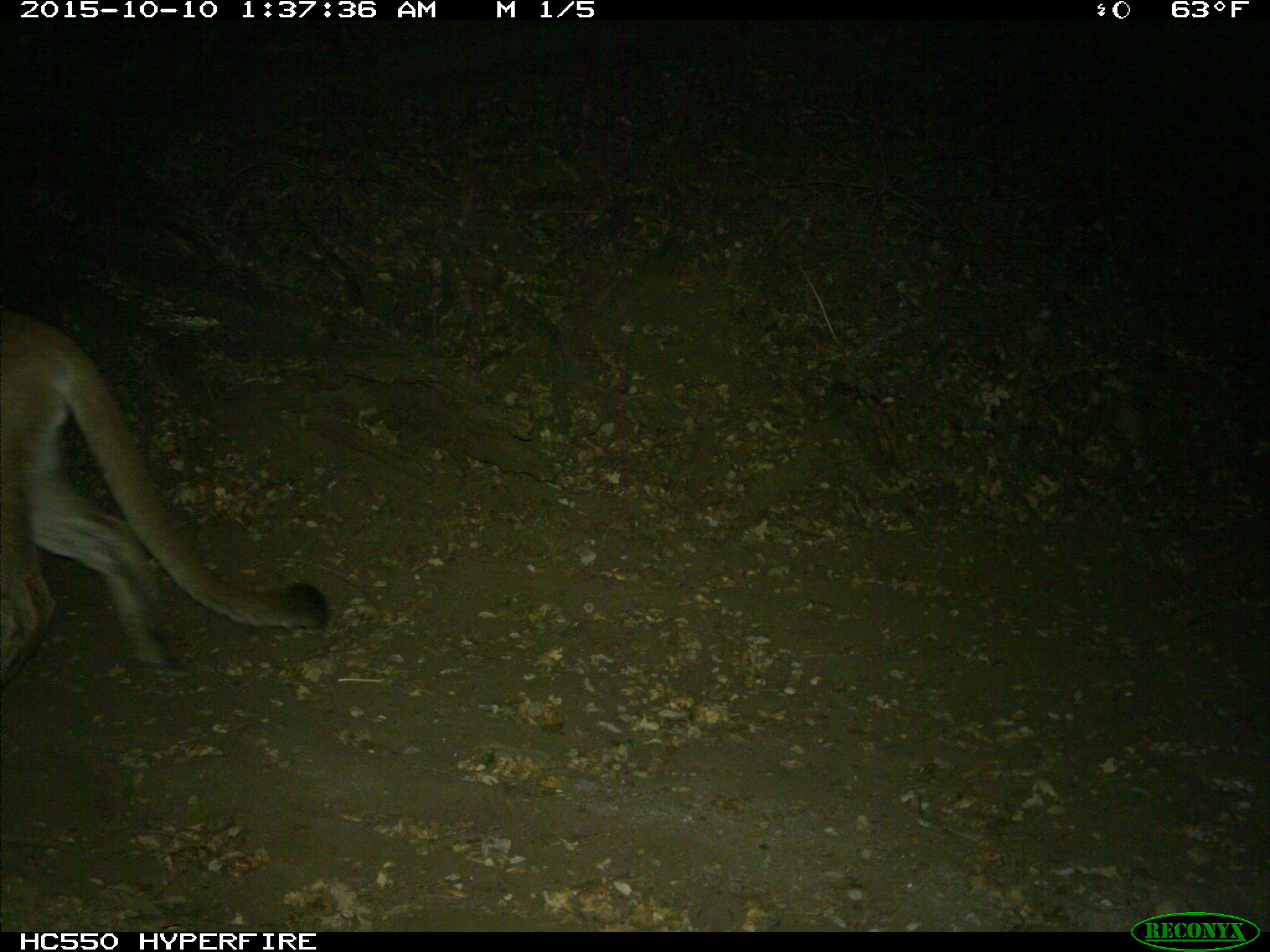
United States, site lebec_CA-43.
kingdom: Animalia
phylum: Chordata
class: Mammalia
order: Carnivora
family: Felidae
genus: Puma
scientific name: Puma concolor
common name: mountain lion